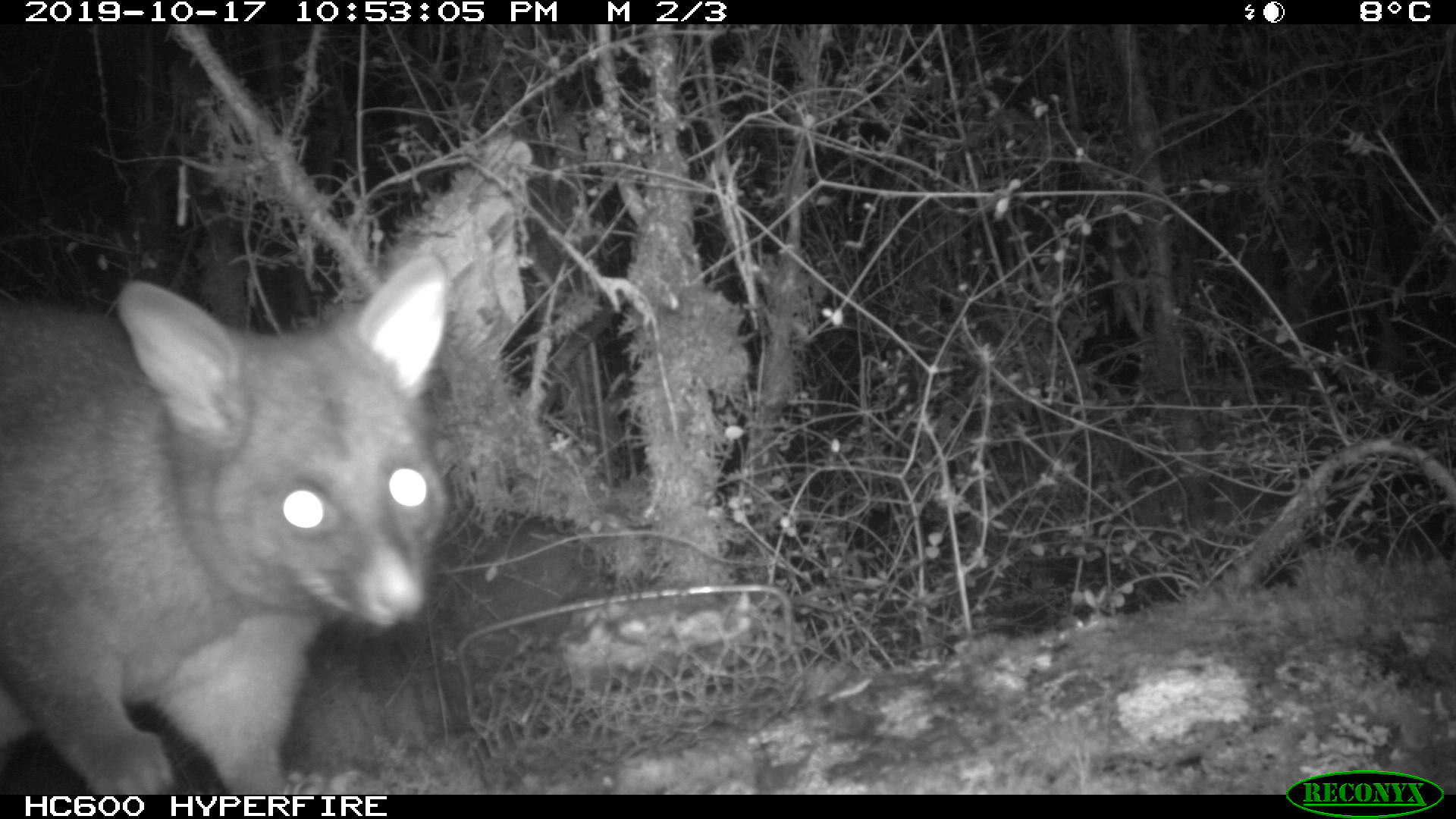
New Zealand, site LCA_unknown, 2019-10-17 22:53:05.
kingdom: Animalia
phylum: Chordata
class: Mammalia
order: Diprotodontia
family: Phalangeridae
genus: Trichosurus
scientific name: Trichosurus vulpecula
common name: common brushtail possum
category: possum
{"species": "possum (common brushtail possum) (Trichosurus vulpecula)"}